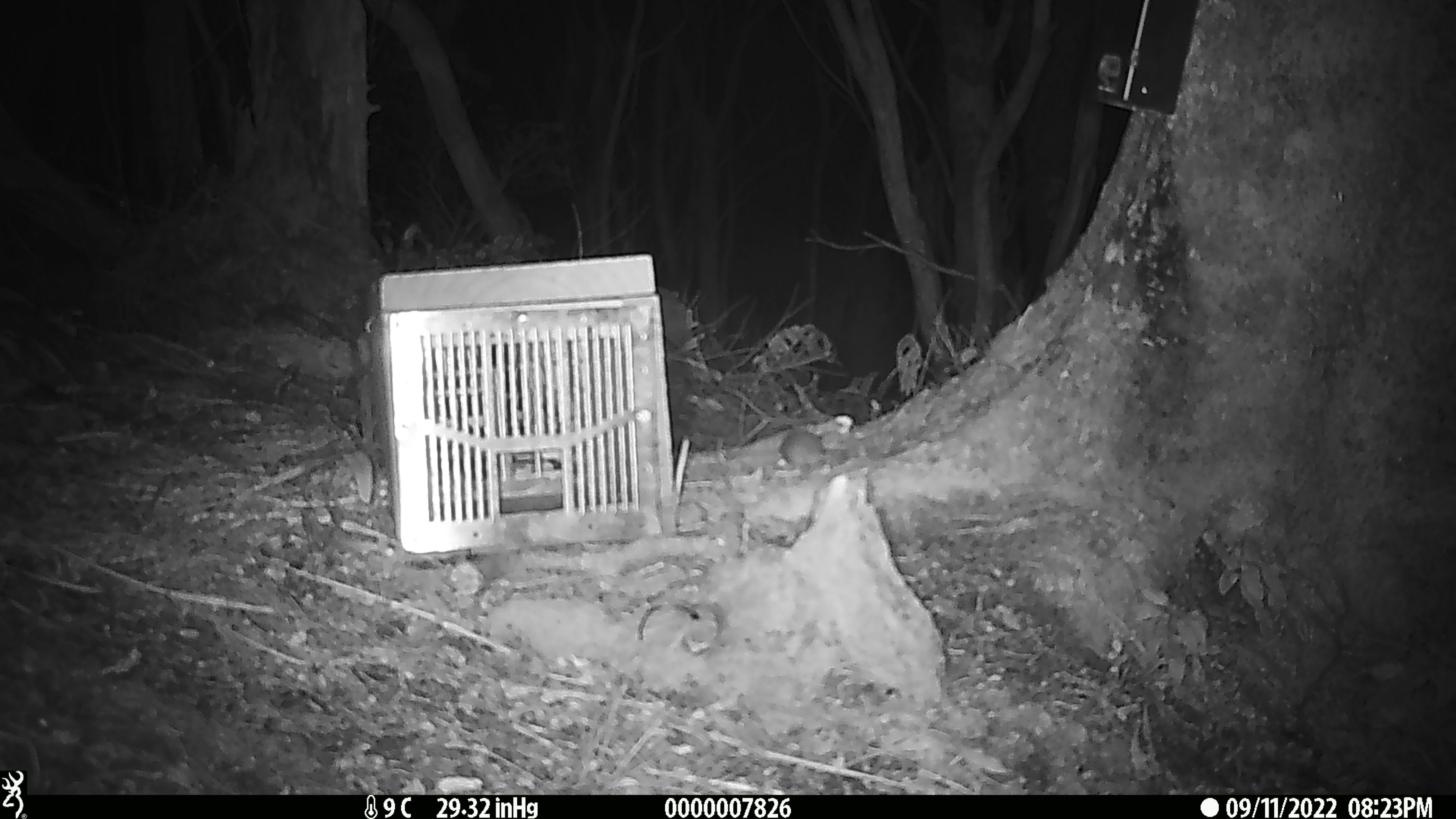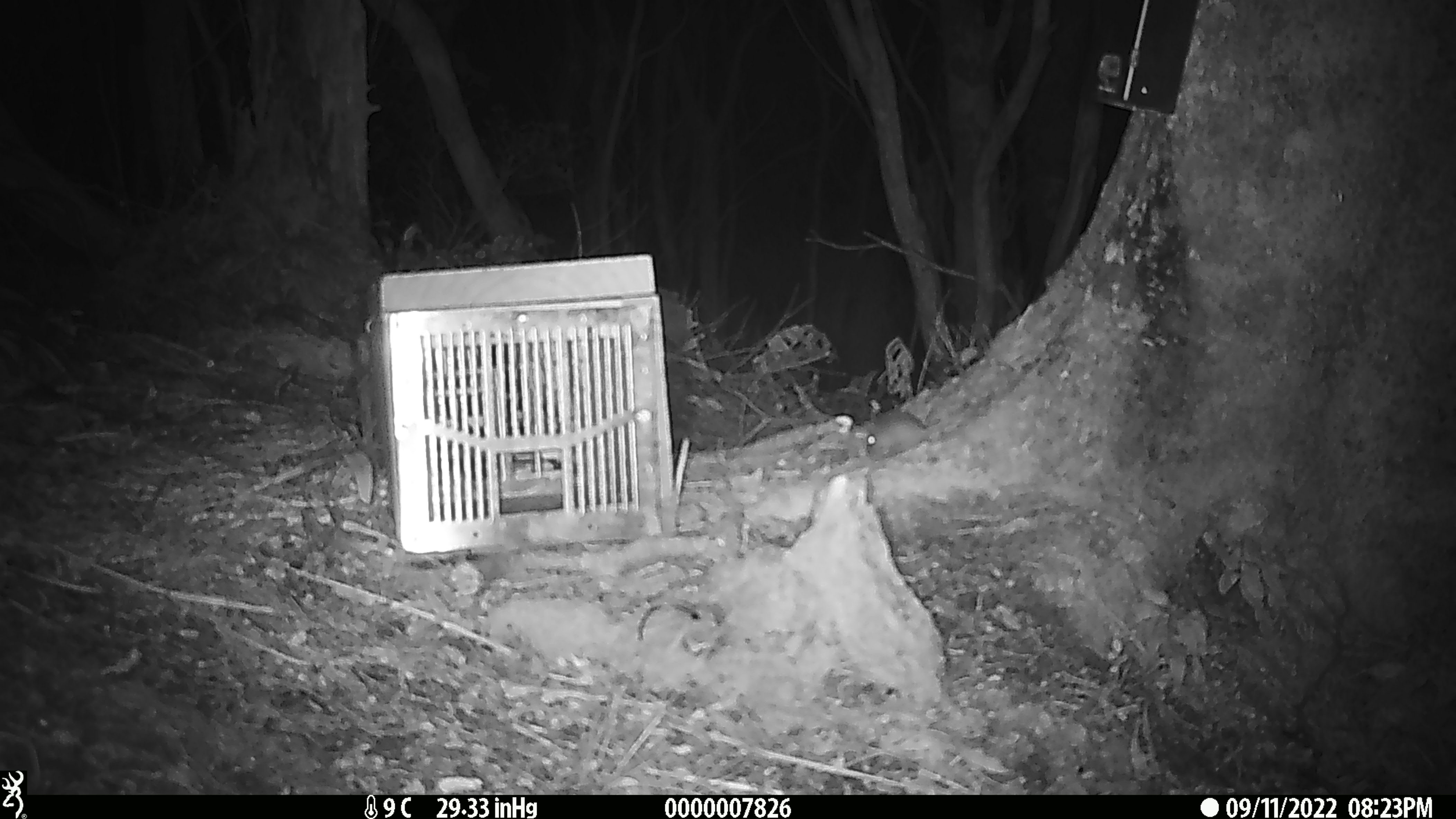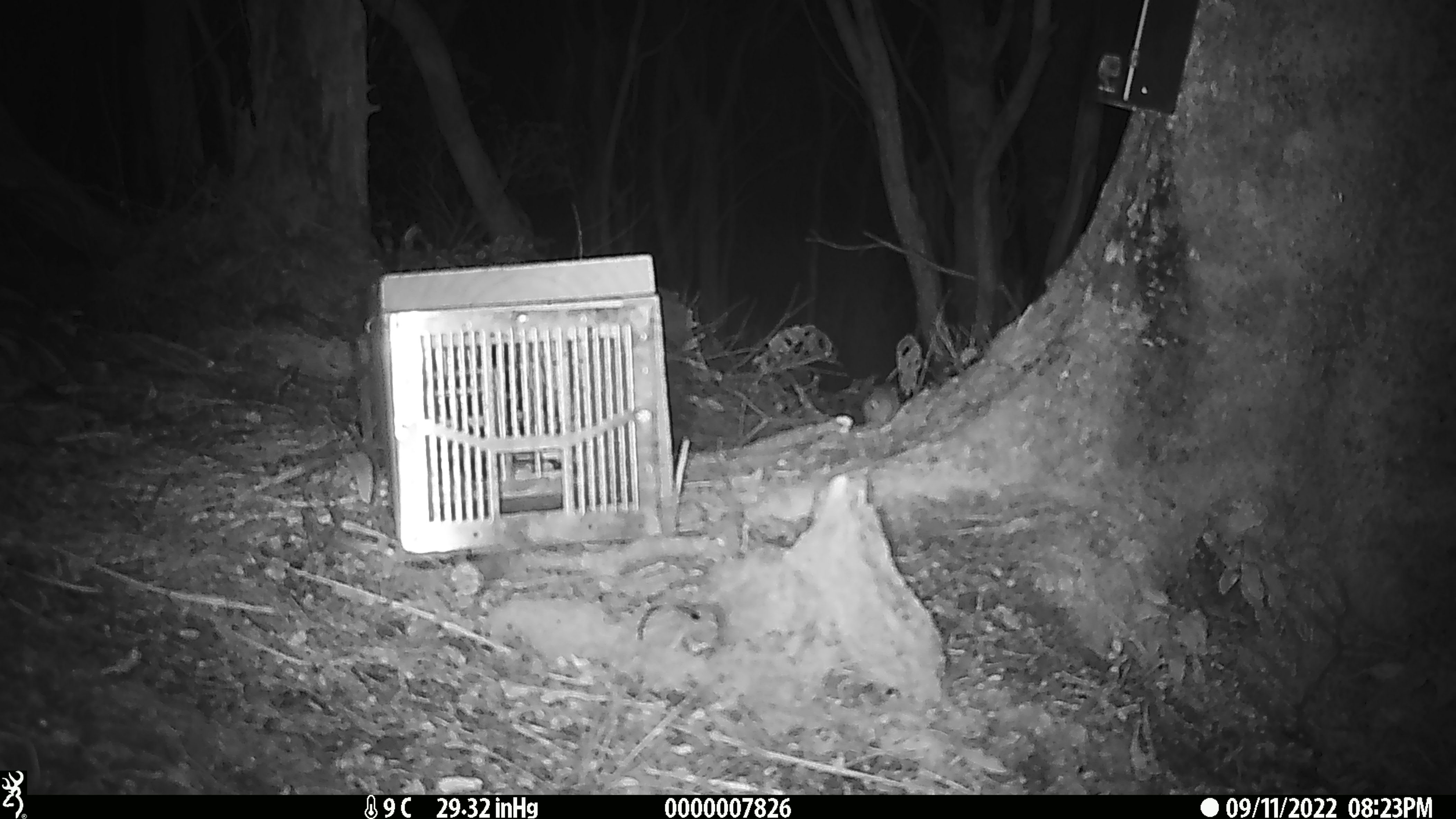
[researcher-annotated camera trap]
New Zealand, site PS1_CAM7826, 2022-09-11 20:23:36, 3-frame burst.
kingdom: Animalia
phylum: Chordata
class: Mammalia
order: Rodentia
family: Muridae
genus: Mus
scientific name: Mus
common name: mouse